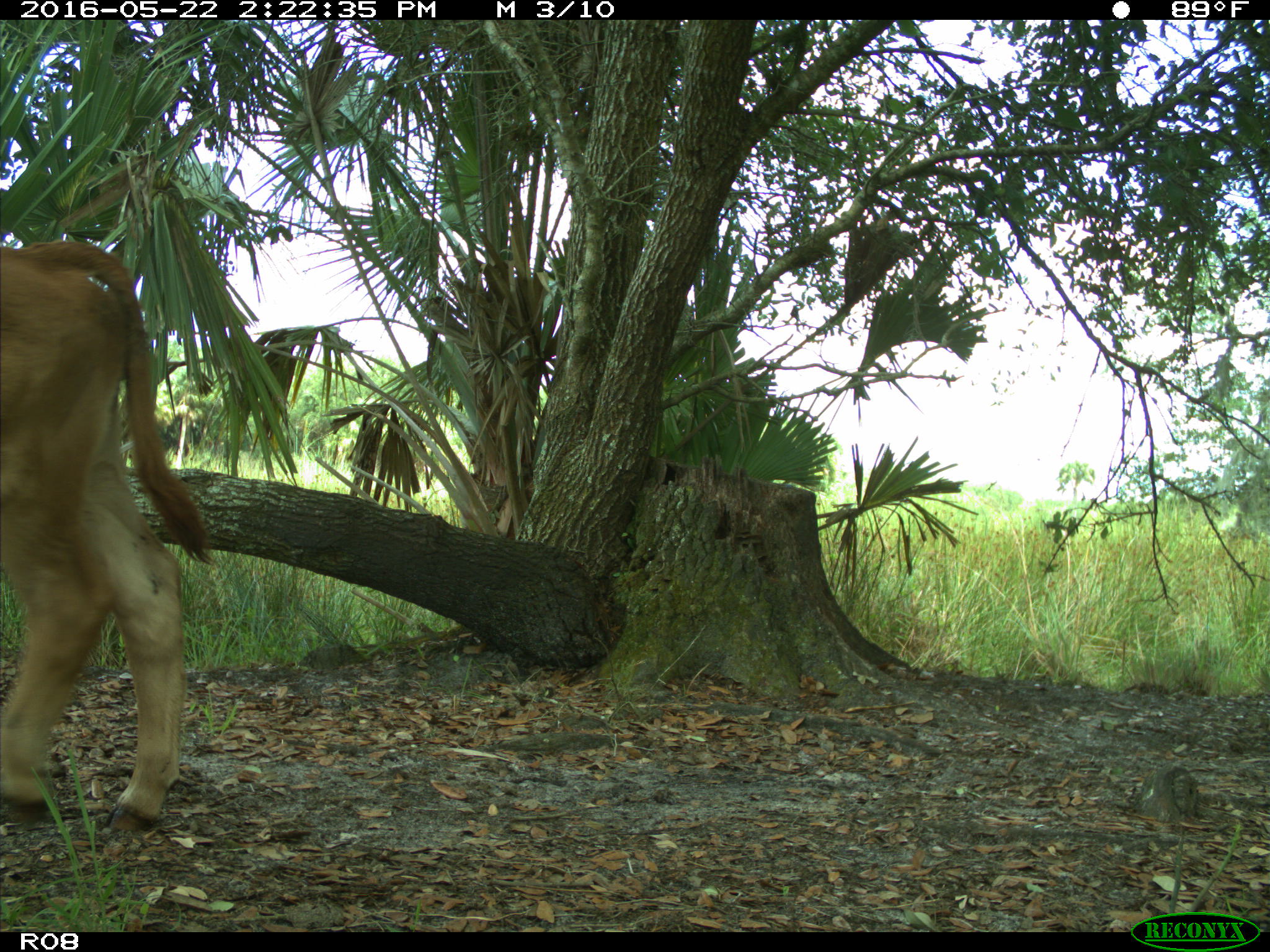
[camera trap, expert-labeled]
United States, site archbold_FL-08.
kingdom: Animalia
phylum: Chordata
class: Mammalia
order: Artiodactyla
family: Bovidae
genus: Bos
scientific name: Bos taurus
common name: domestic cow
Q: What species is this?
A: Bos taurus (domestic cow).